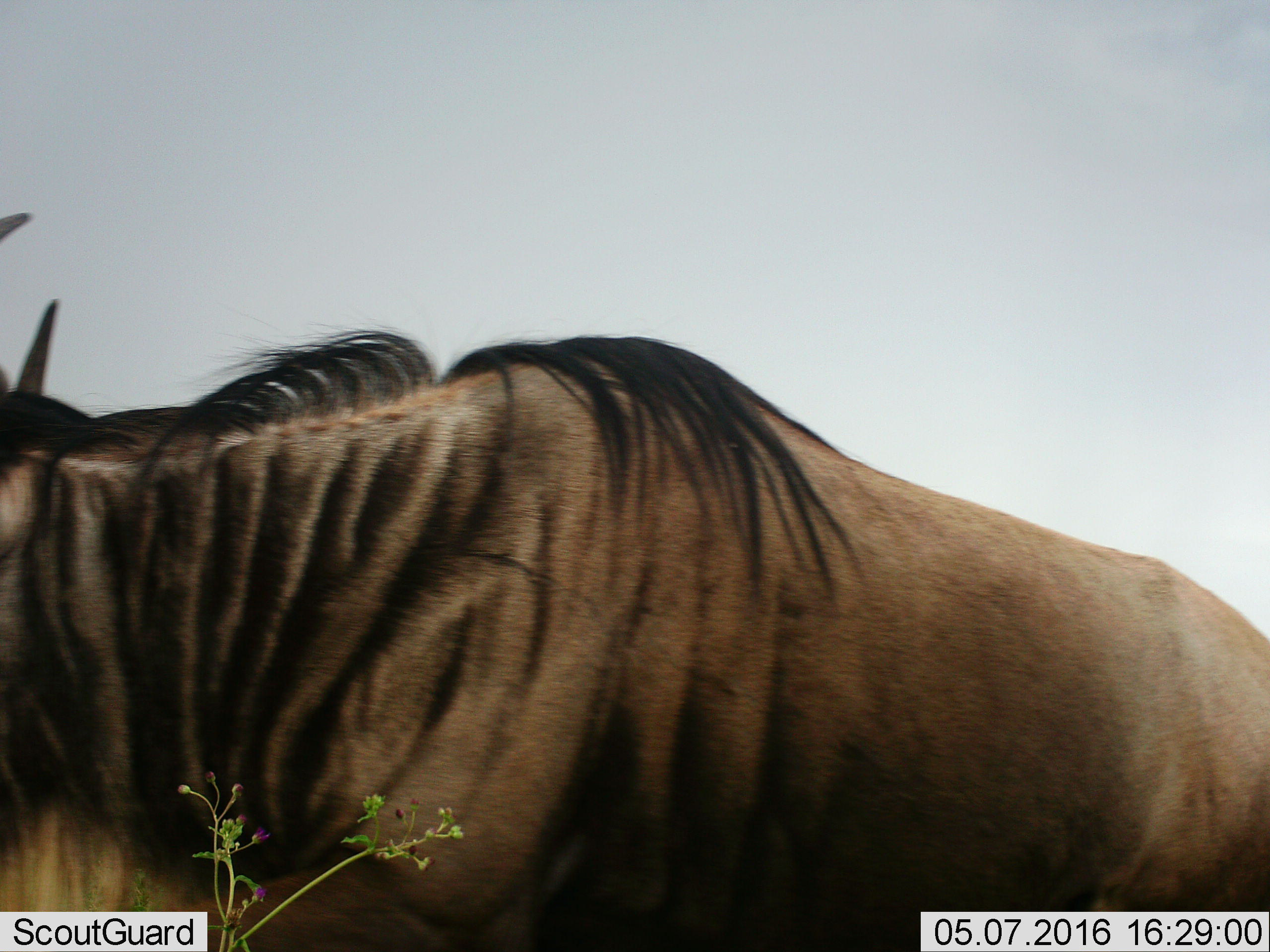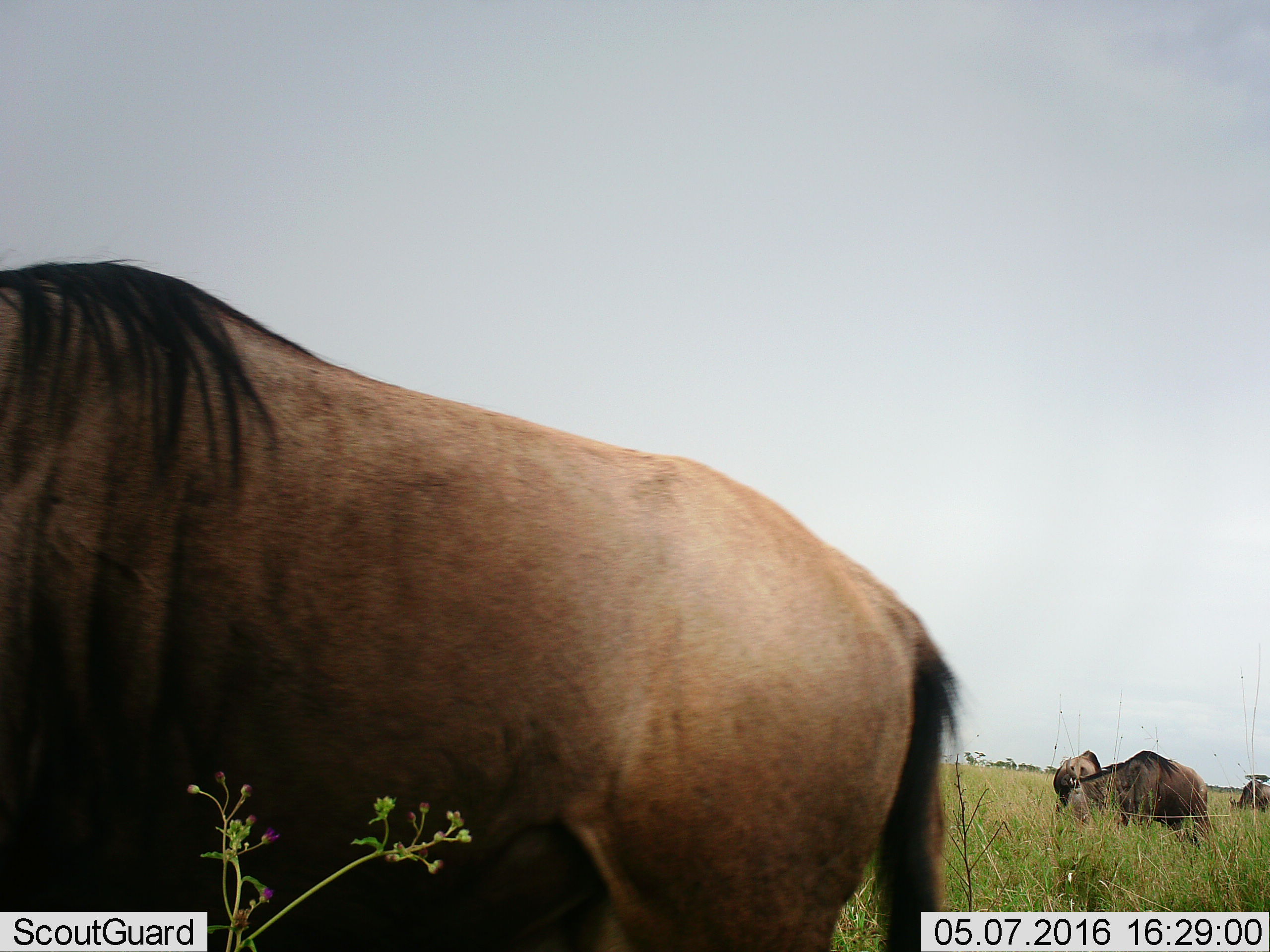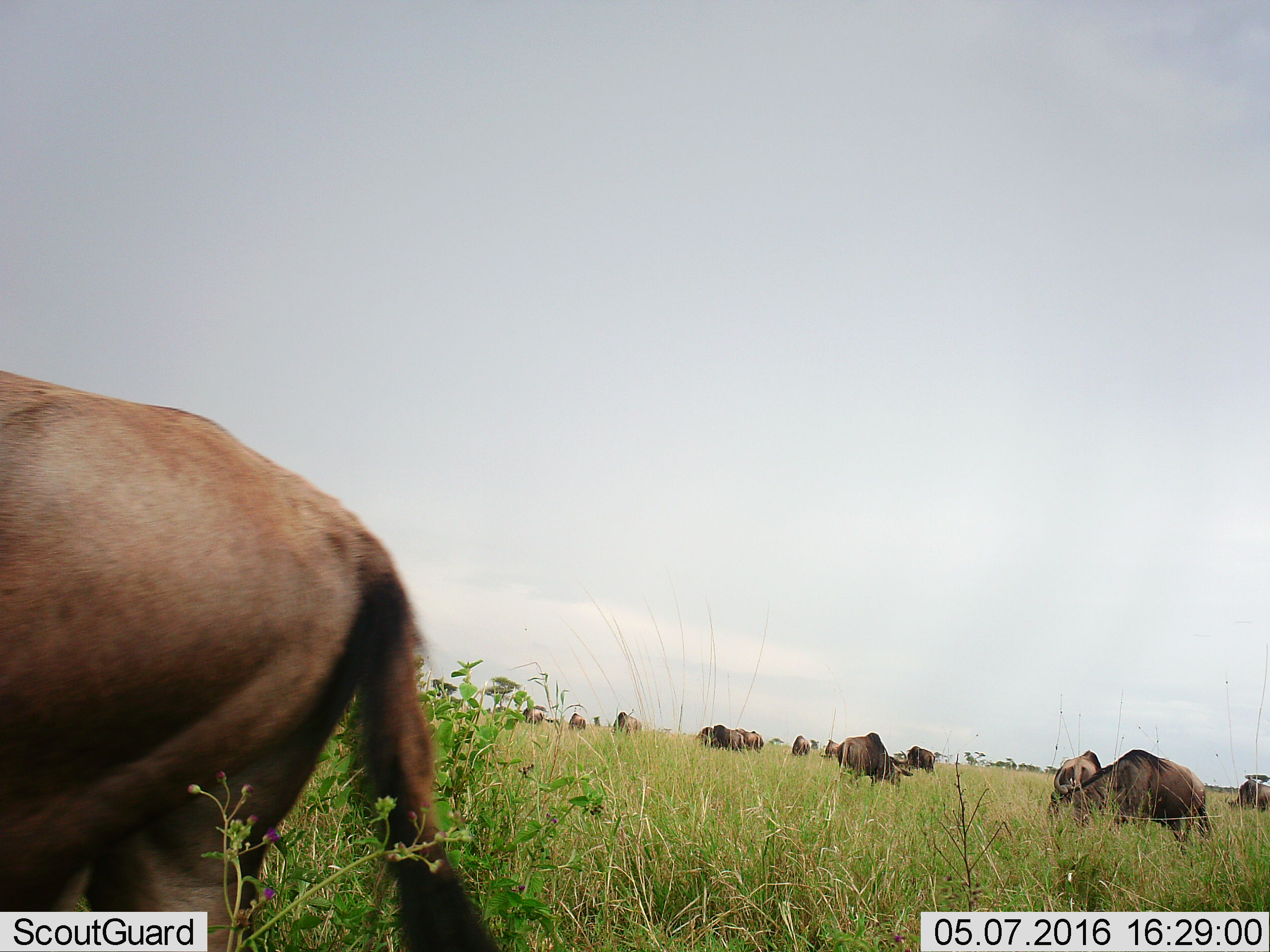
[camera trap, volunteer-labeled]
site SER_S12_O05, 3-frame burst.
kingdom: Animalia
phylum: Chordata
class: Mammalia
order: Artiodactyla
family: Bovidae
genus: Connochaetes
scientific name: Connochaetes taurinus taurinus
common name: blue wildebeest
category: wildebeestblue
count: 11-50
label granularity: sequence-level